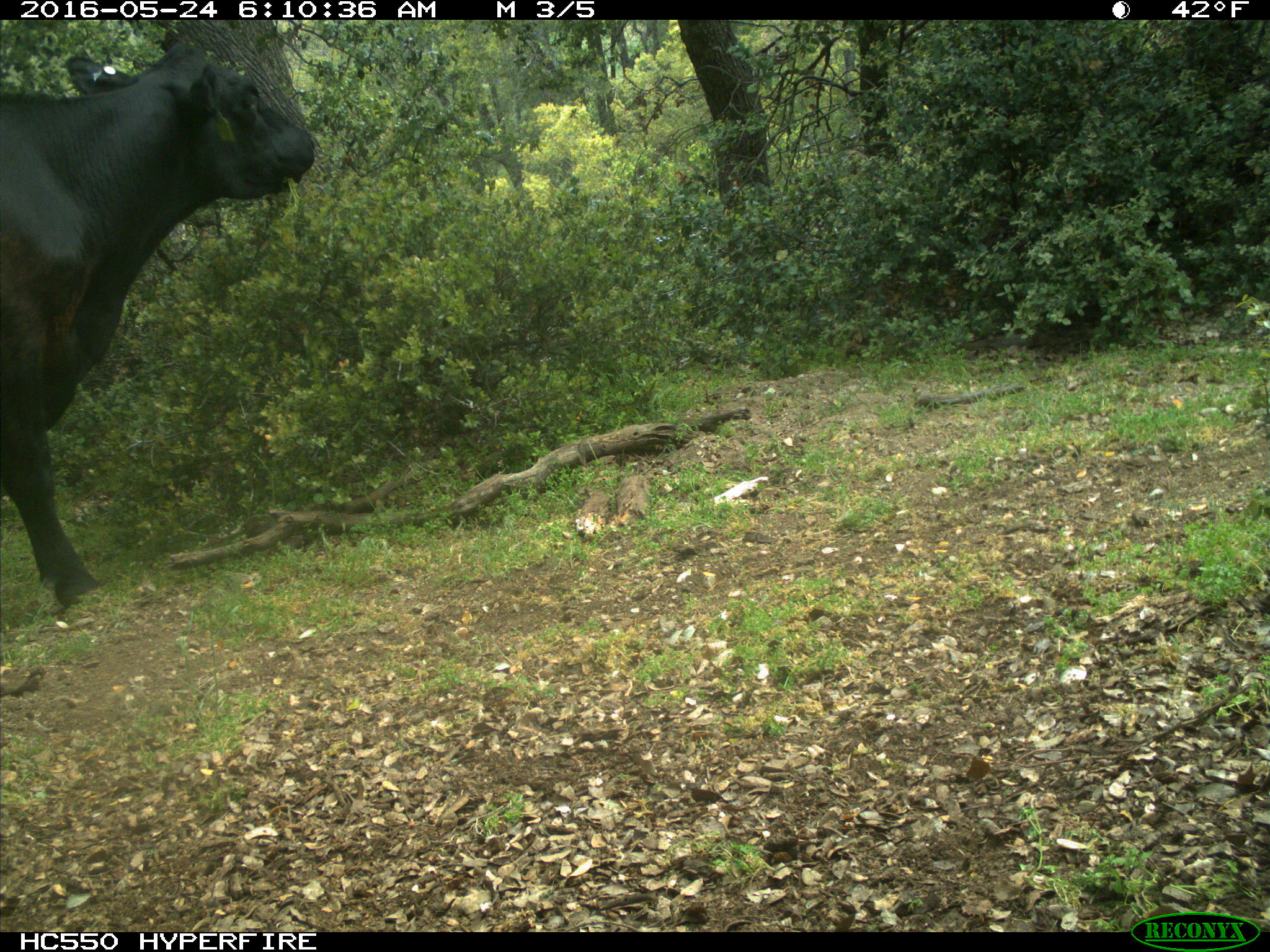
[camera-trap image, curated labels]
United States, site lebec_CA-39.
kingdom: Animalia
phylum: Chordata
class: Mammalia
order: Artiodactyla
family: Bovidae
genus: Bos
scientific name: Bos taurus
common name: domestic cow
Bos taurus (domestic cow).